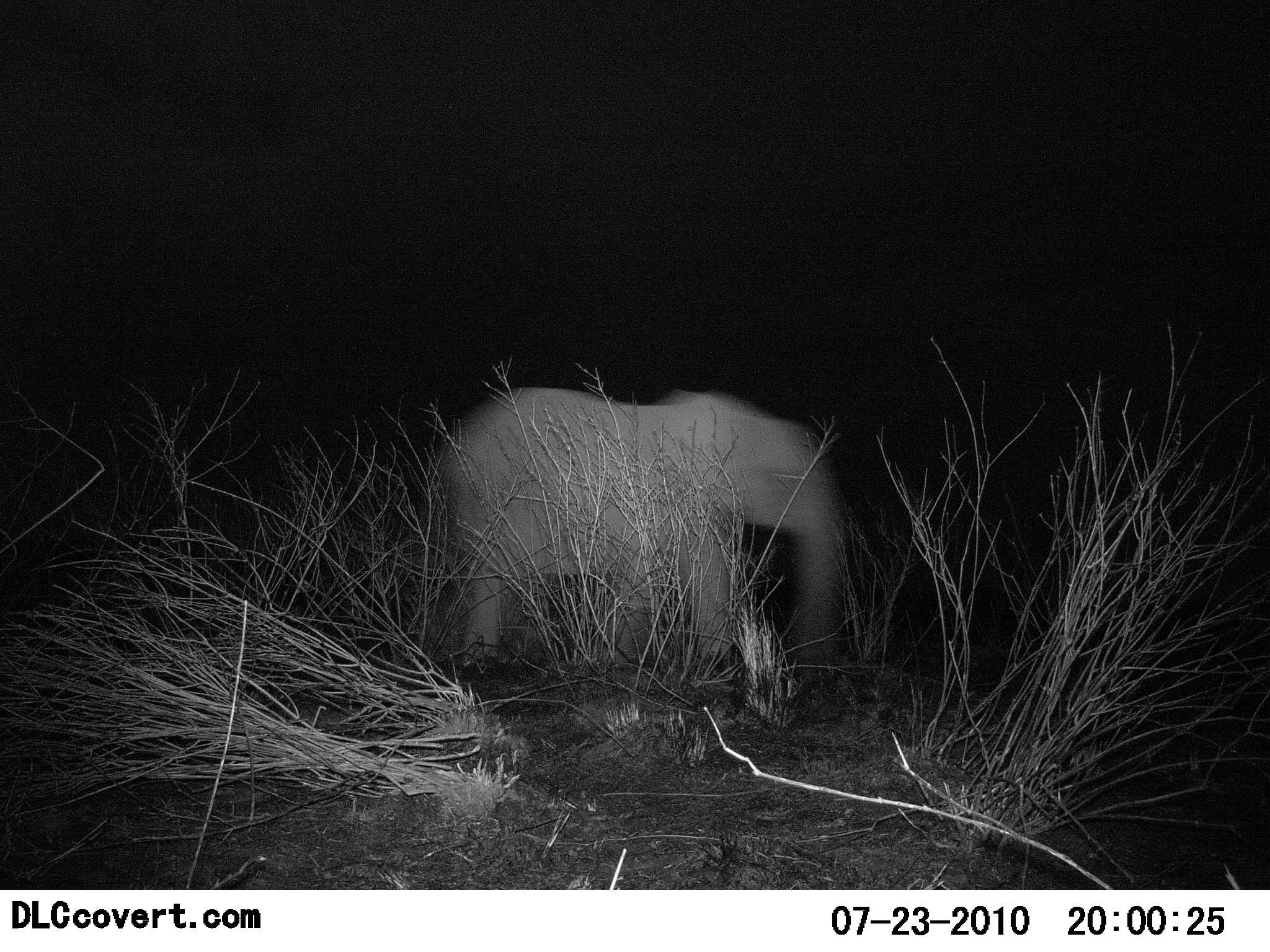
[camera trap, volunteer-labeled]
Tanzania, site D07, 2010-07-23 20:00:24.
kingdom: Animalia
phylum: Chordata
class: Mammalia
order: Proboscidea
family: Elephantidae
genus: Loxodonta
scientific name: Loxodonta africana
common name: african bush elephant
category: elephant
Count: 1.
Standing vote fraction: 45%.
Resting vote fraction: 0%.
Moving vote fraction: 55%.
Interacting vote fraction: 0%.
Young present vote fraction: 18%.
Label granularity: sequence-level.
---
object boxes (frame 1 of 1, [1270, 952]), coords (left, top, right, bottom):
animal: (433, 384, 847, 689)